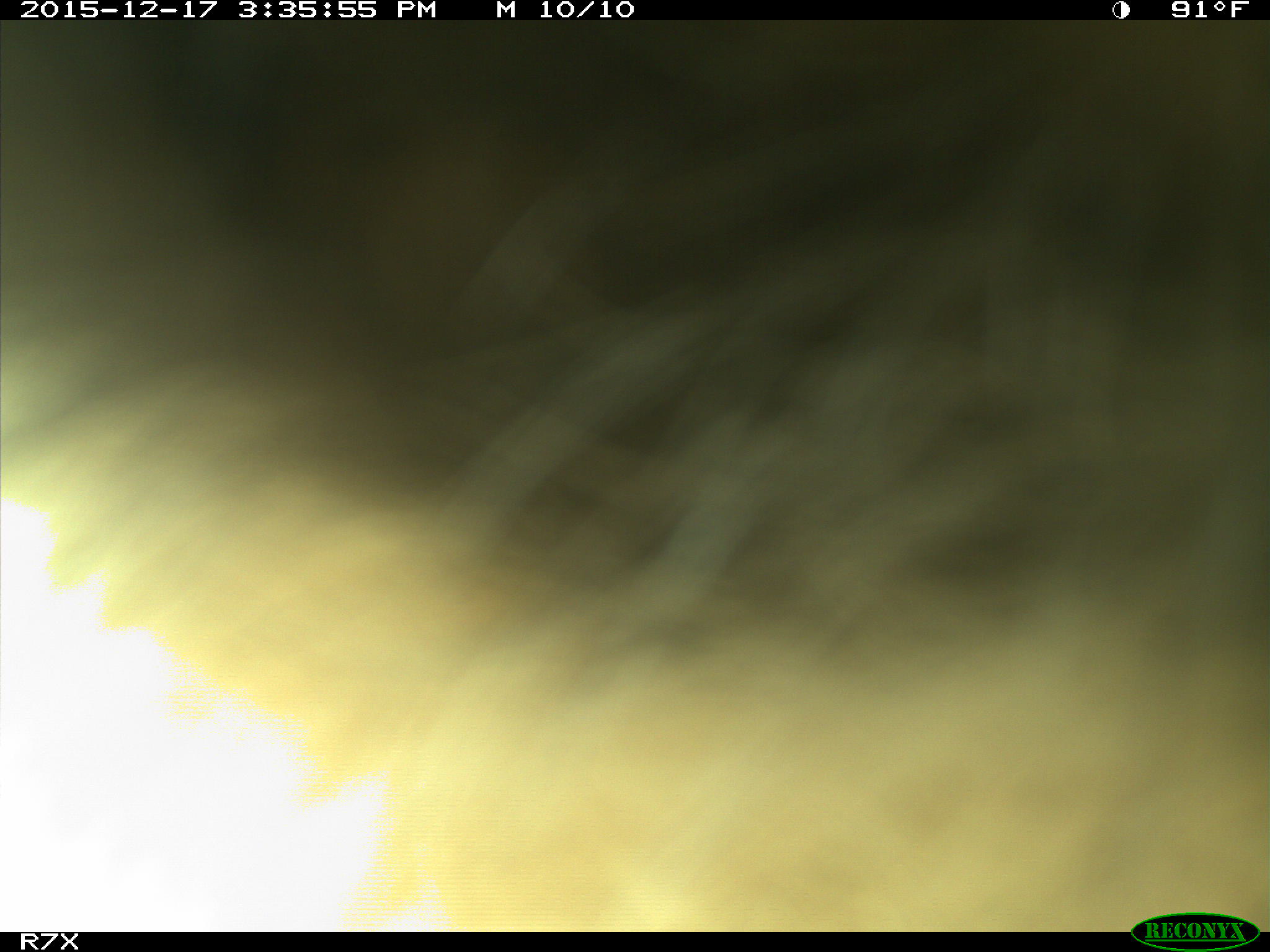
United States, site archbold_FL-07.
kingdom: Animalia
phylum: Chordata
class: Mammalia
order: Artiodactyla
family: Bovidae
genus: Bos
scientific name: Bos taurus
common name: domestic cow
Bos taurus (domestic cow).